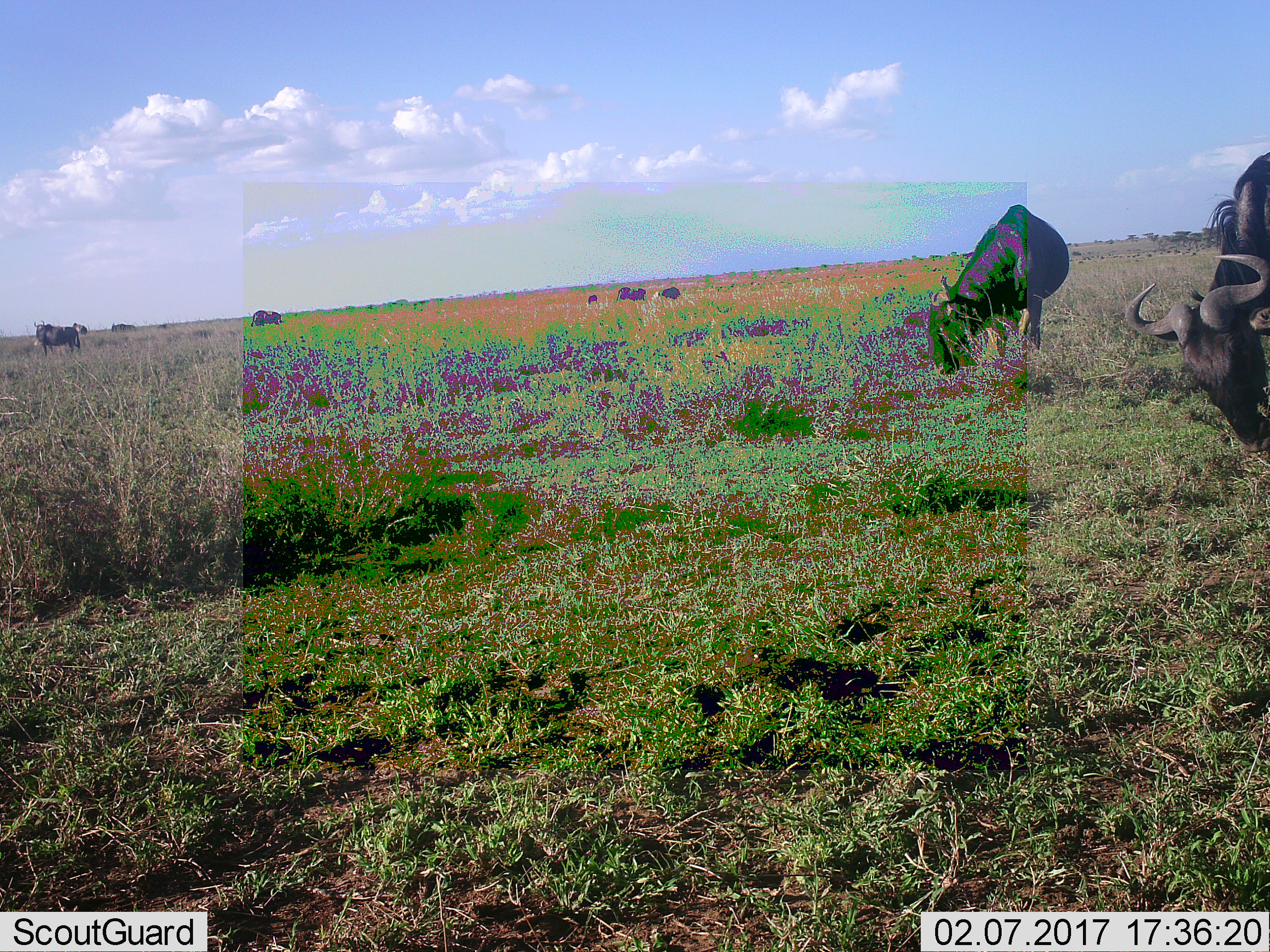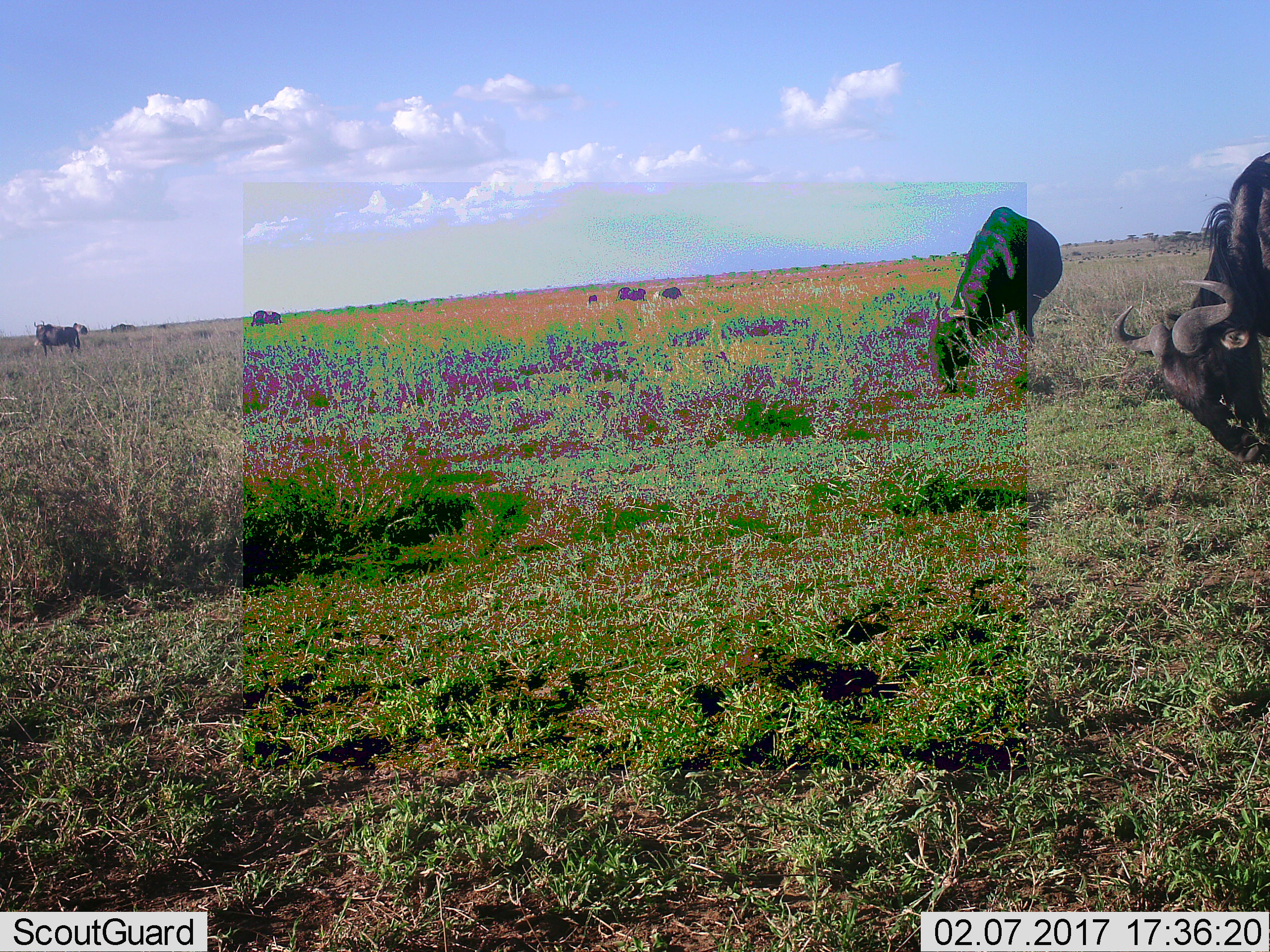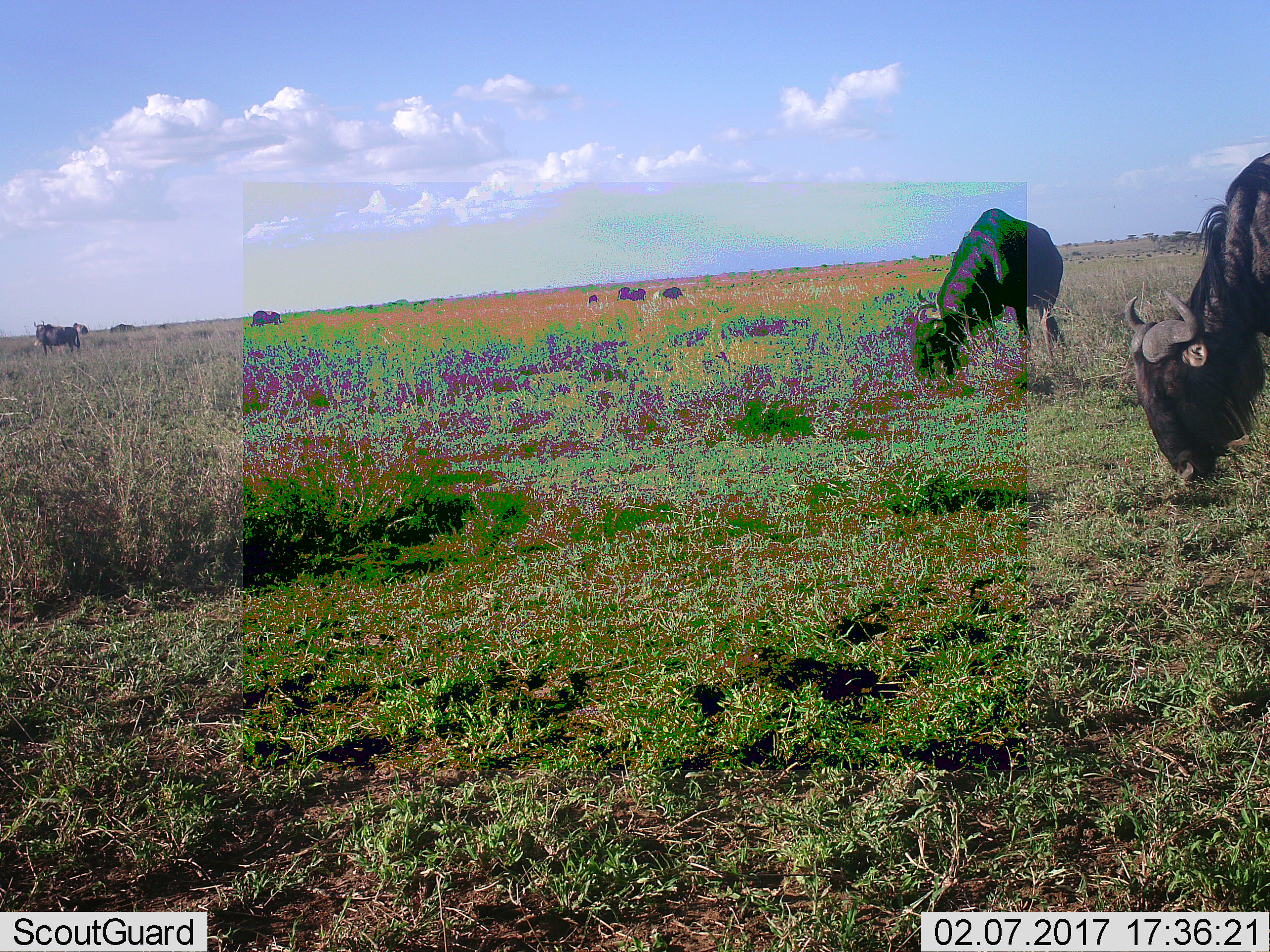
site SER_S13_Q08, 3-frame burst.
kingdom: Animalia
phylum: Chordata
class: Mammalia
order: Artiodactyla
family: Bovidae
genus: Connochaetes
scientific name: Connochaetes taurinus taurinus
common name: blue wildebeest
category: wildebeestblue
Wildebeestblue (blue wildebeest) (Connochaetes taurinus taurinus), count 8. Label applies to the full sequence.